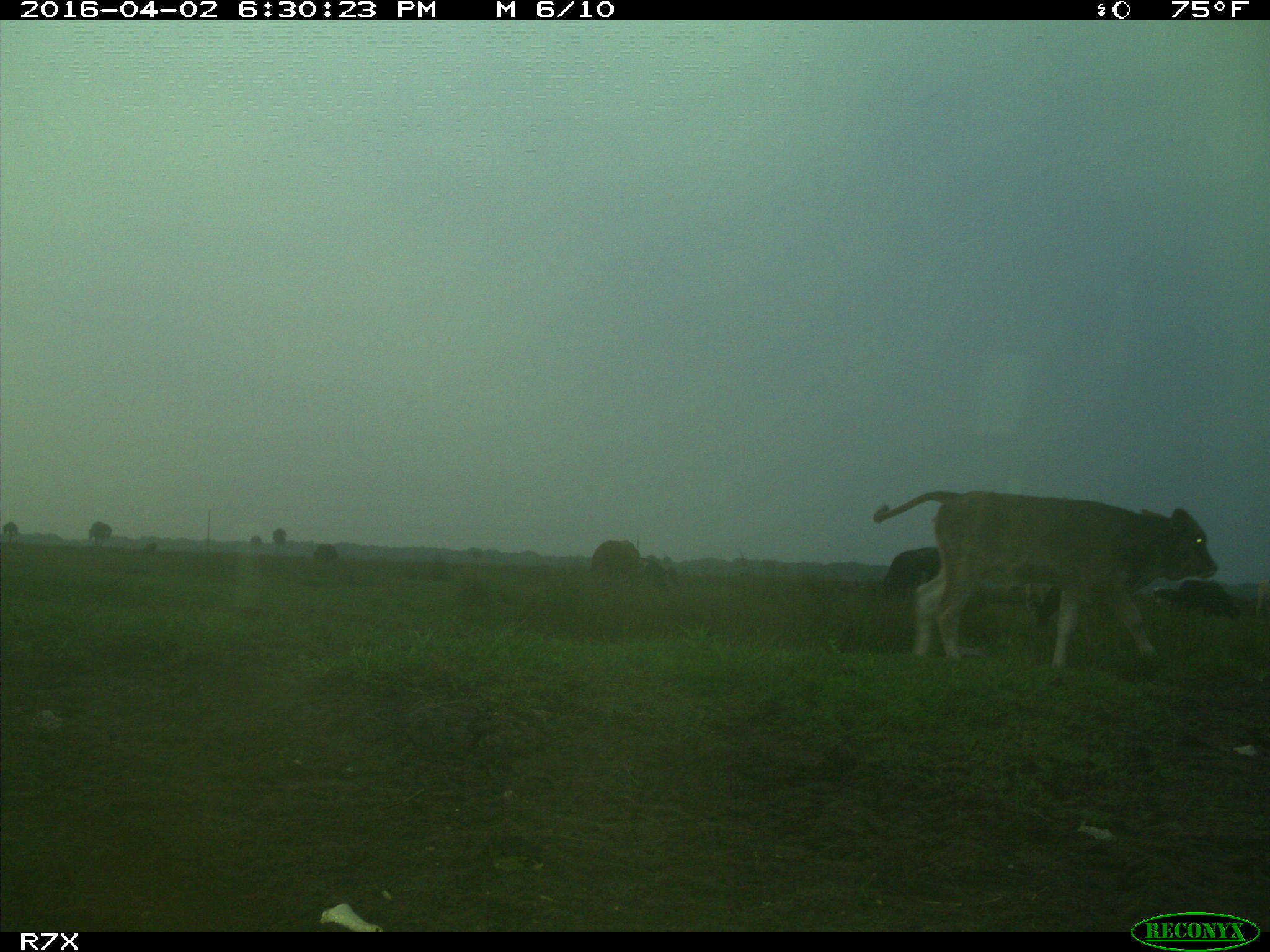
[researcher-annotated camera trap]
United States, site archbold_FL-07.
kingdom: Animalia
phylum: Chordata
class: Mammalia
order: Artiodactyla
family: Bovidae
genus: Bos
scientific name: Bos taurus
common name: domestic cow